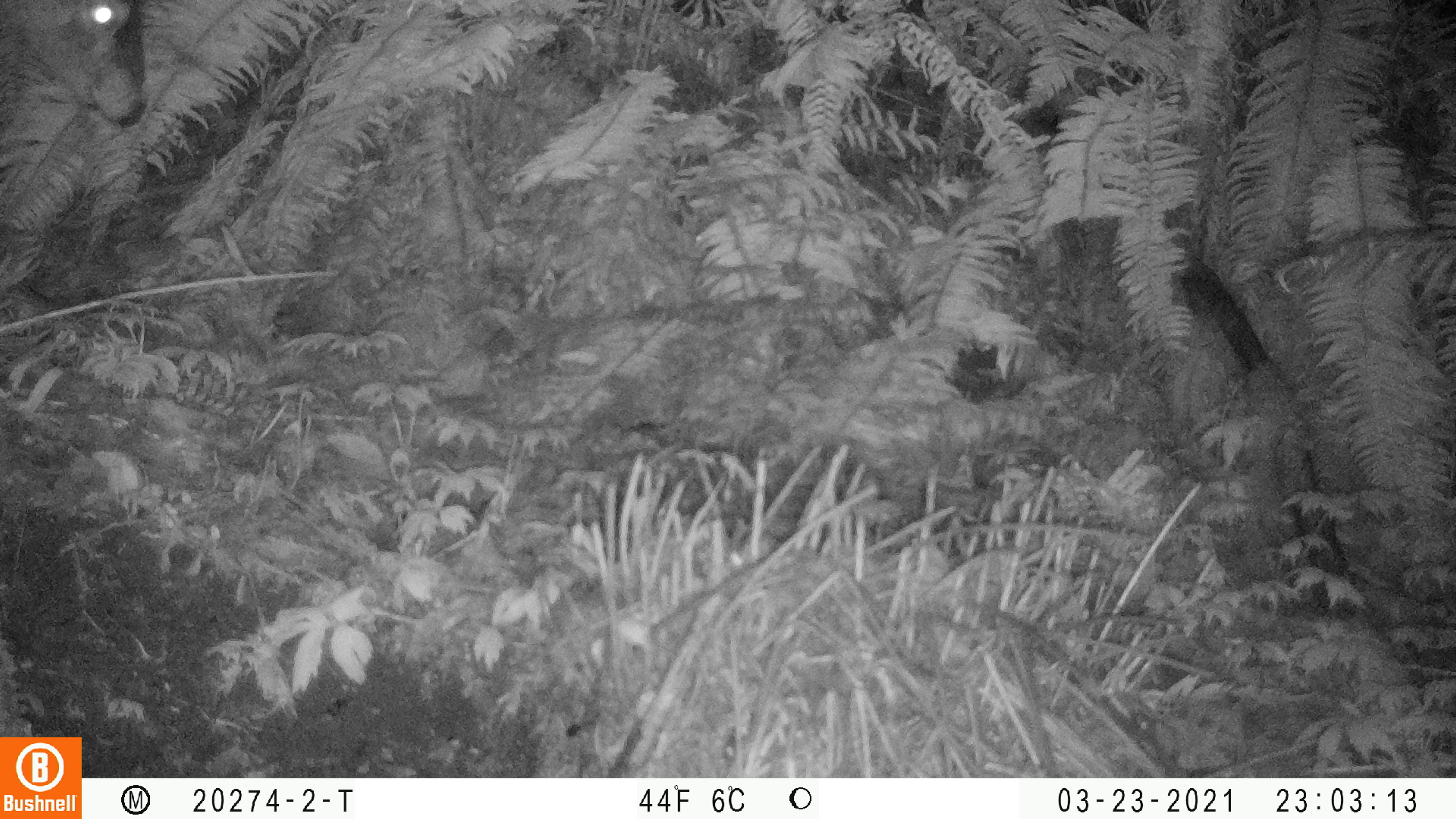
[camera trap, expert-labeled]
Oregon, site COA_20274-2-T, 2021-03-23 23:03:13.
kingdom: Animalia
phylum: Chordata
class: Mammalia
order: Artiodactyla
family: Cervidae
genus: Odocoileus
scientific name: Odocoileus hemionus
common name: black-tailed deer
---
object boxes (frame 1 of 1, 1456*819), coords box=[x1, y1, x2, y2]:
black-tailed deer: box=[4, 3, 154, 131]